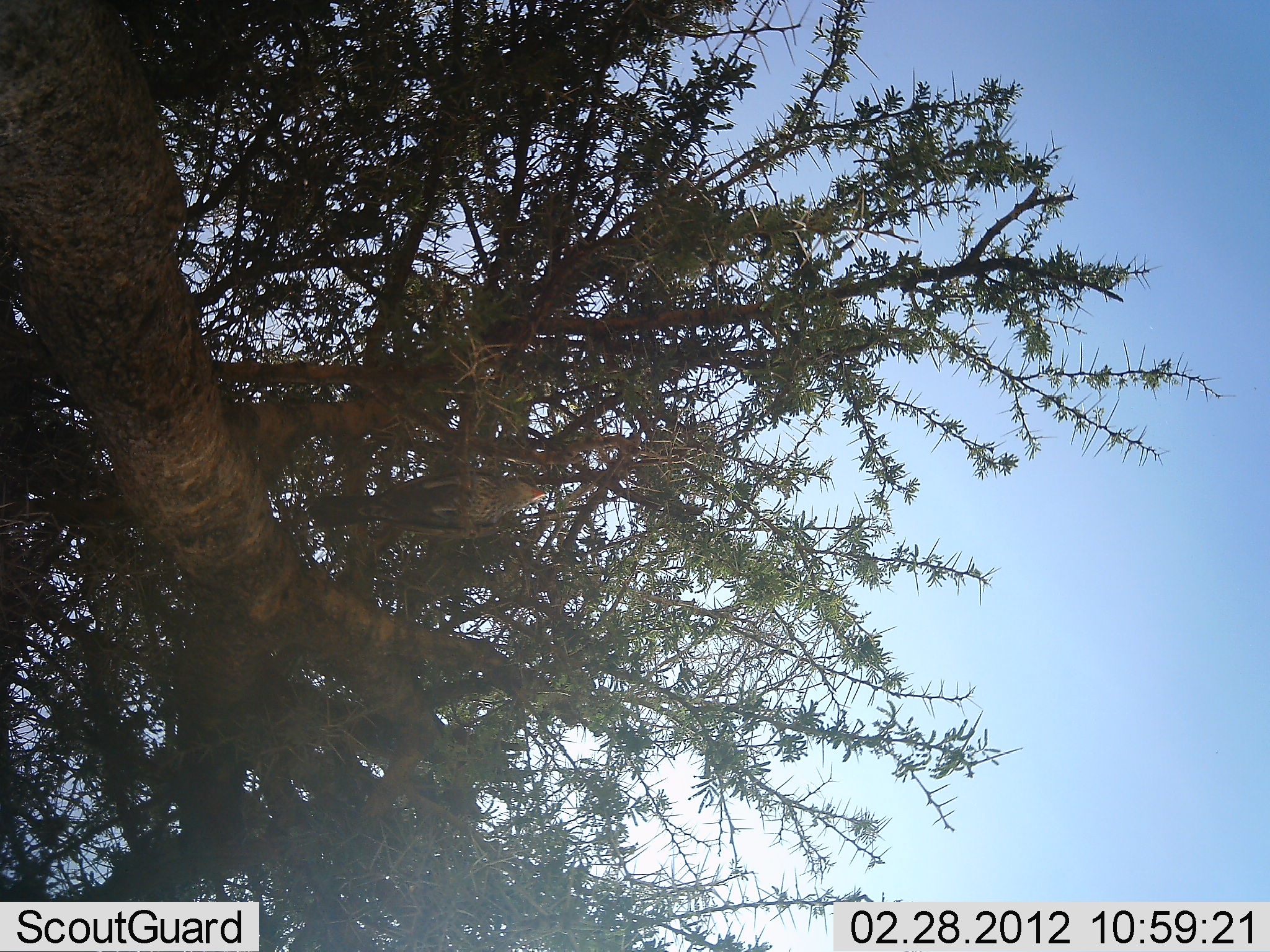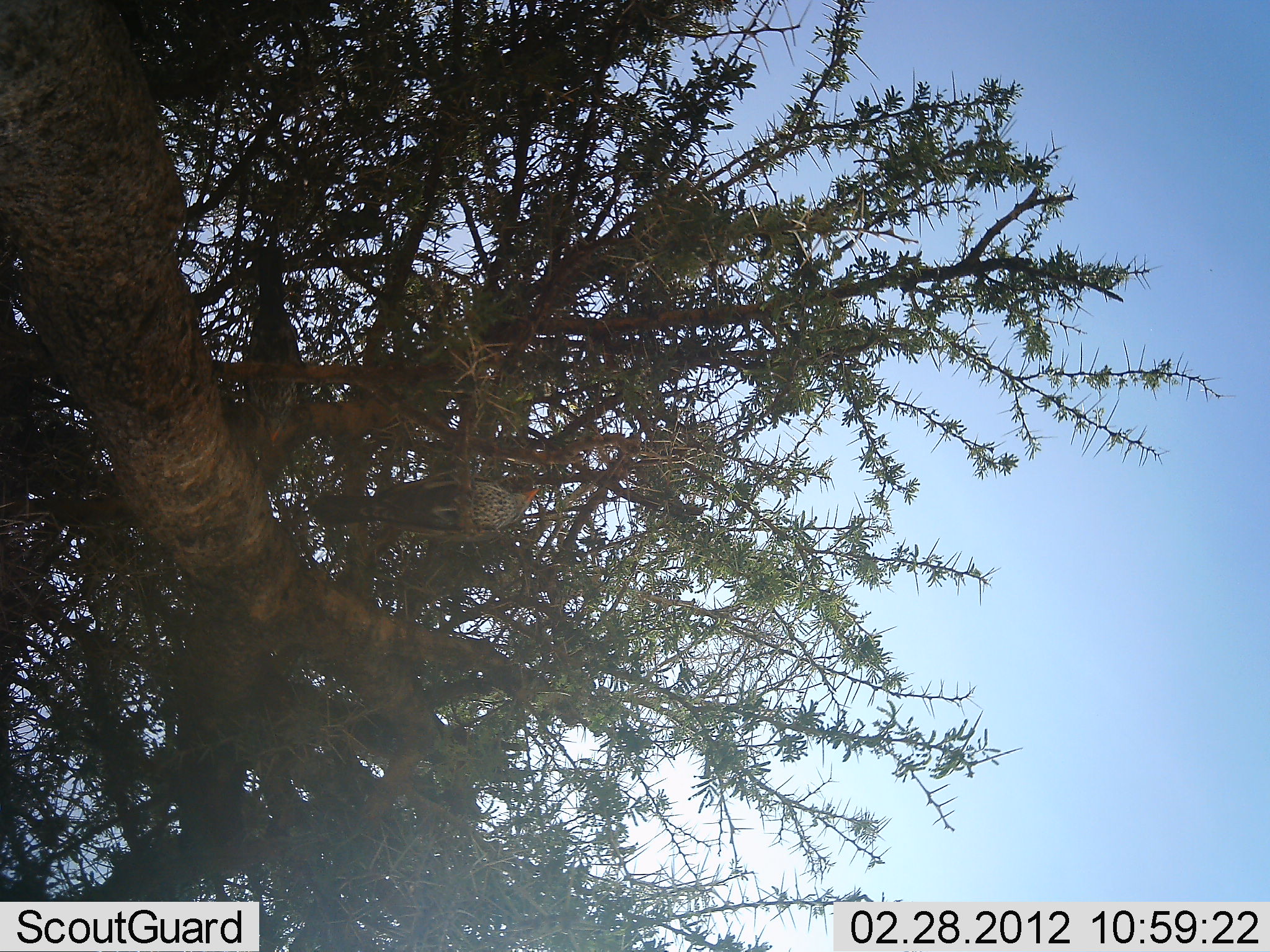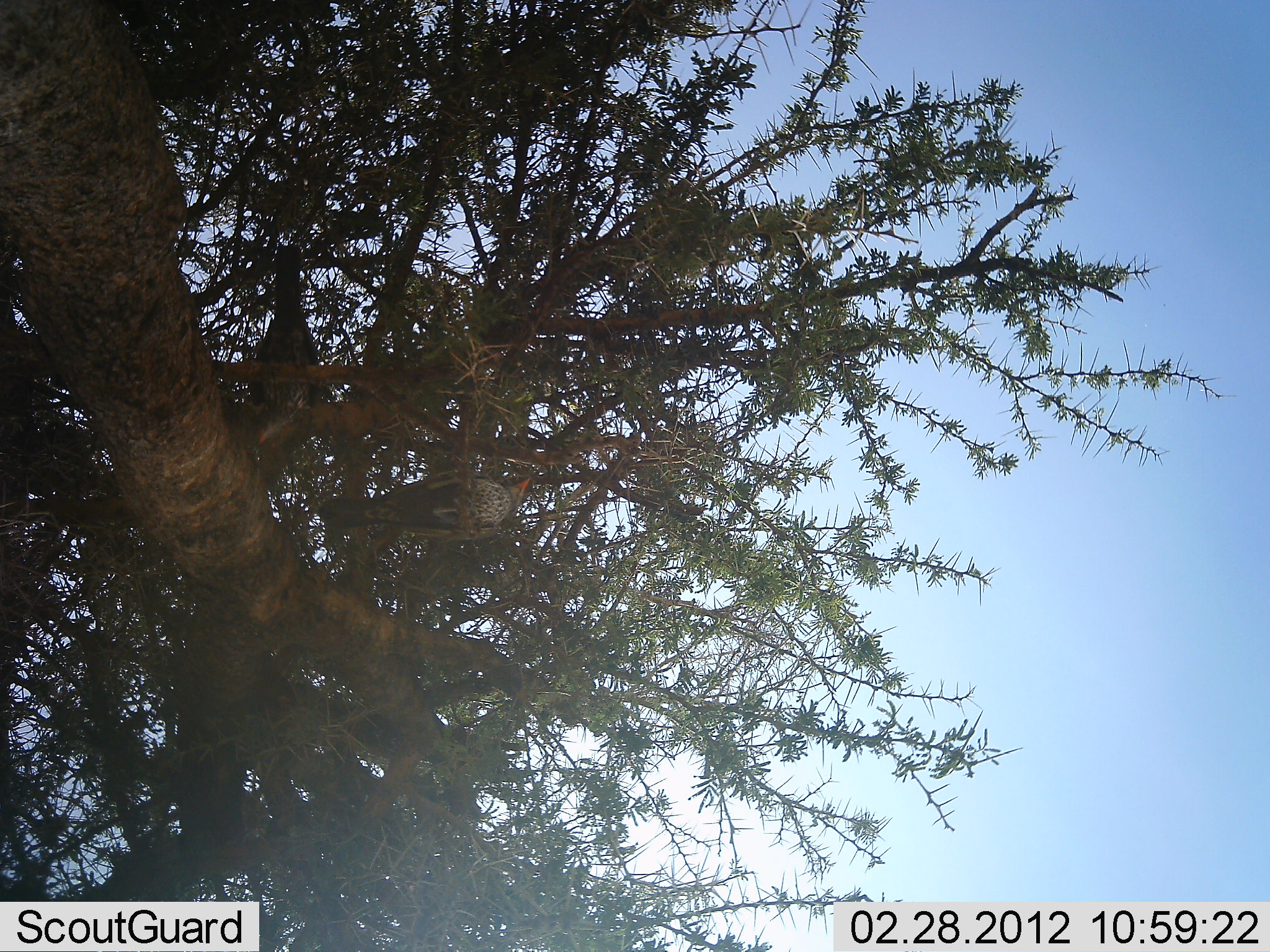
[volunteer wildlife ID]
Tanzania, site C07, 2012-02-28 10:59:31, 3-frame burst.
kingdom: Animalia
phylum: Chordata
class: Aves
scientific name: Aves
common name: bird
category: otherbird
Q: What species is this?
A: Otherbird (bird) (Aves).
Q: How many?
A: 2.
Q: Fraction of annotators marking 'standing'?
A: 48%.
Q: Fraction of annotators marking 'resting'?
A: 43%.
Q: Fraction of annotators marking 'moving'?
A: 13%.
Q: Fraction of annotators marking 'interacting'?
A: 0%.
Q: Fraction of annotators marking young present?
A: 0%.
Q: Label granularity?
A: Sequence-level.